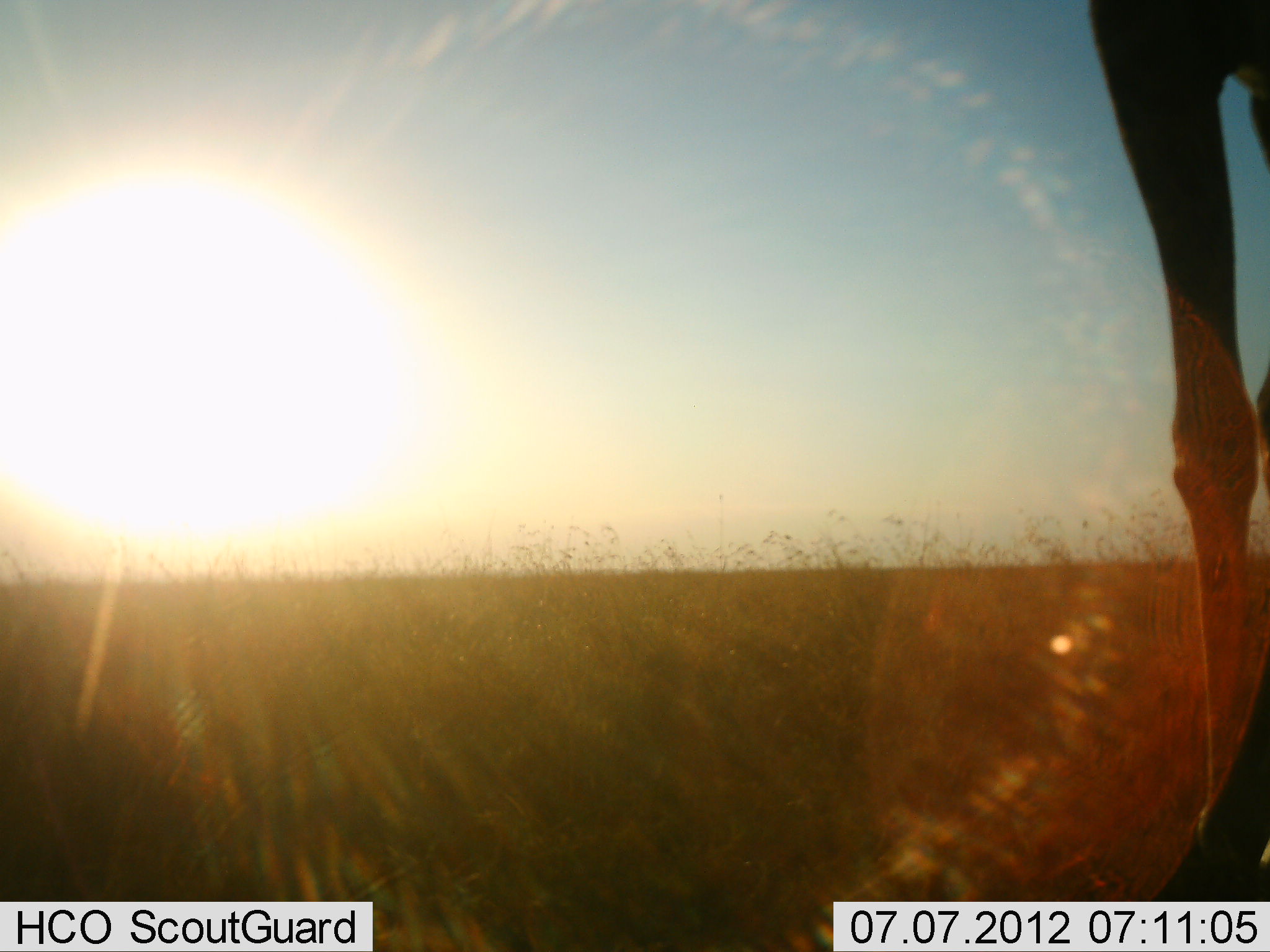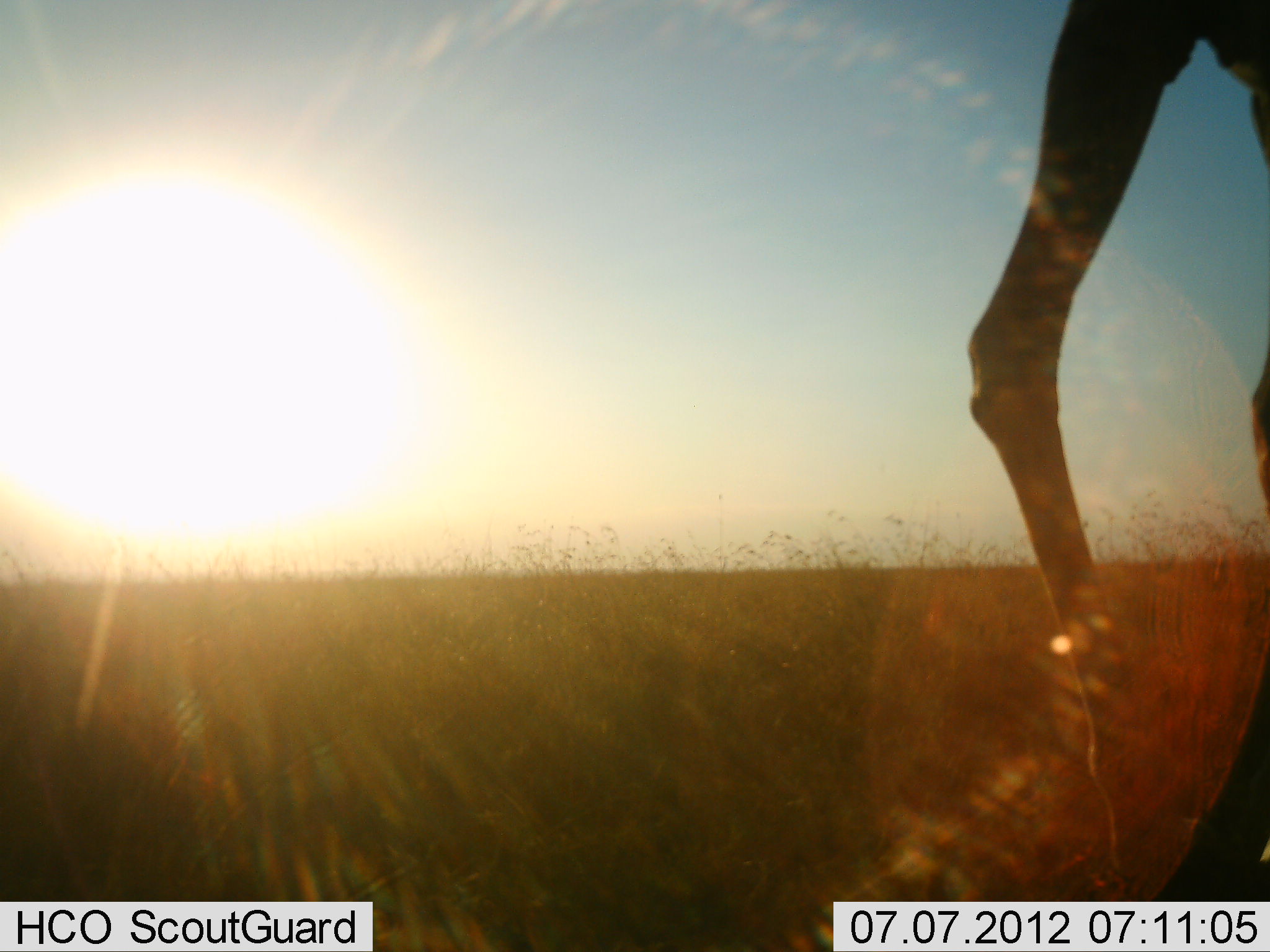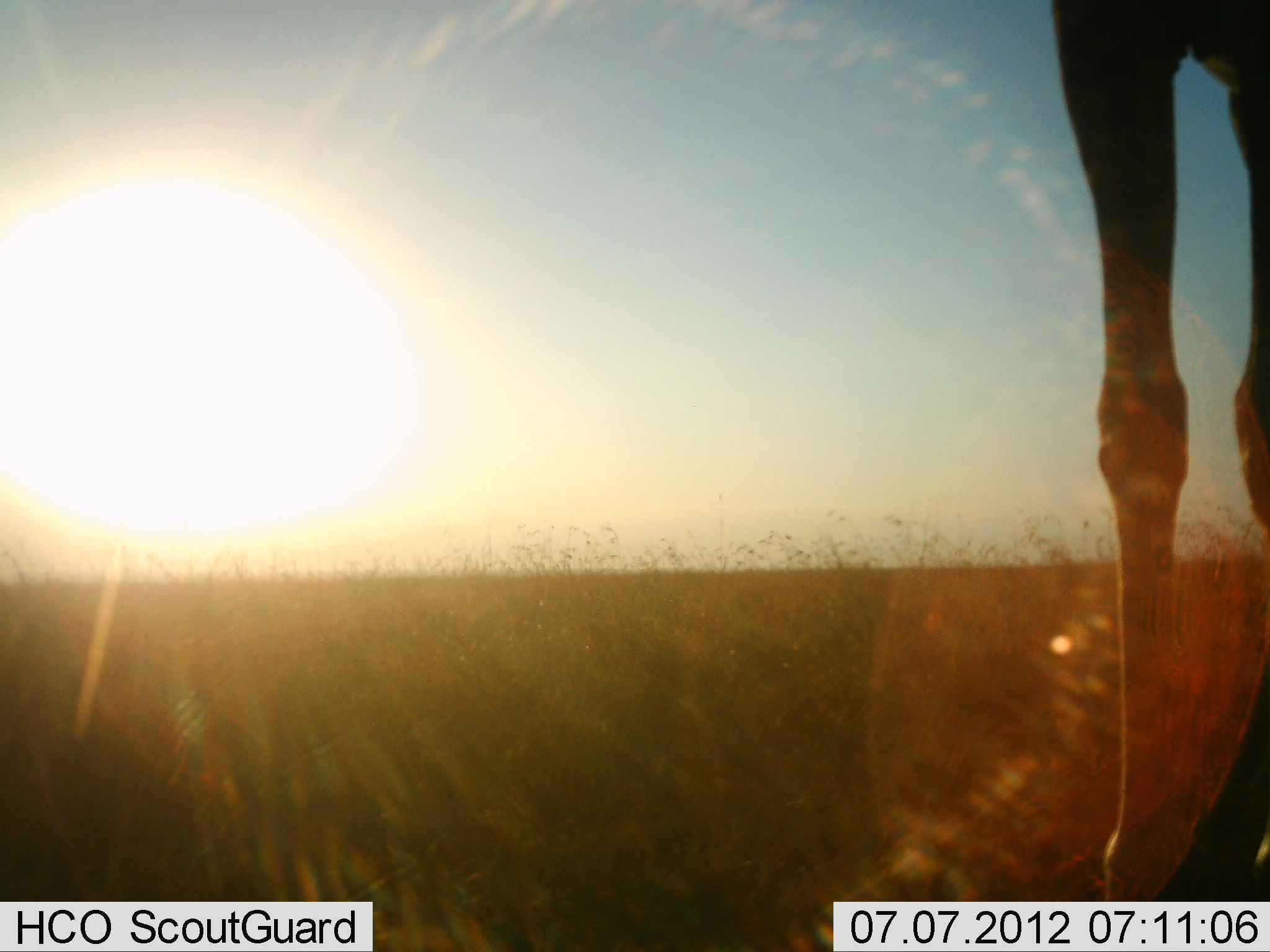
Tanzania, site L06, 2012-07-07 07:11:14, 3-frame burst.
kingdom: Animalia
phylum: Chordata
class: Mammalia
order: Artiodactyla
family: Giraffidae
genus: Giraffa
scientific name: Giraffa camelopardalis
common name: giraffe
Giraffe (Giraffa camelopardalis), count 1. Behavior (volunteer vote fractions): standing 80%, resting 0%, moving 40%, interacting 0%. Young present (vote fraction): 0%. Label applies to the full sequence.